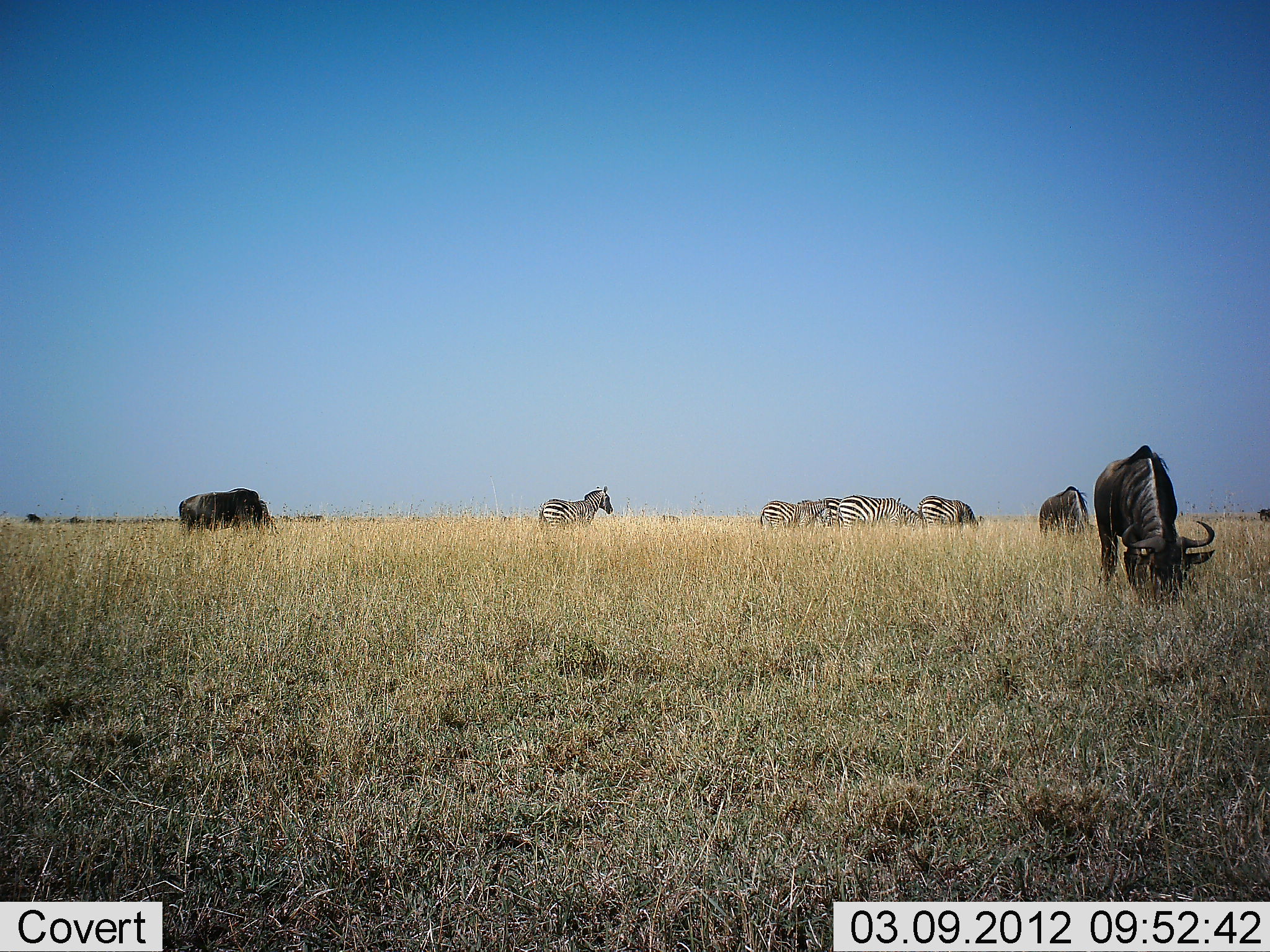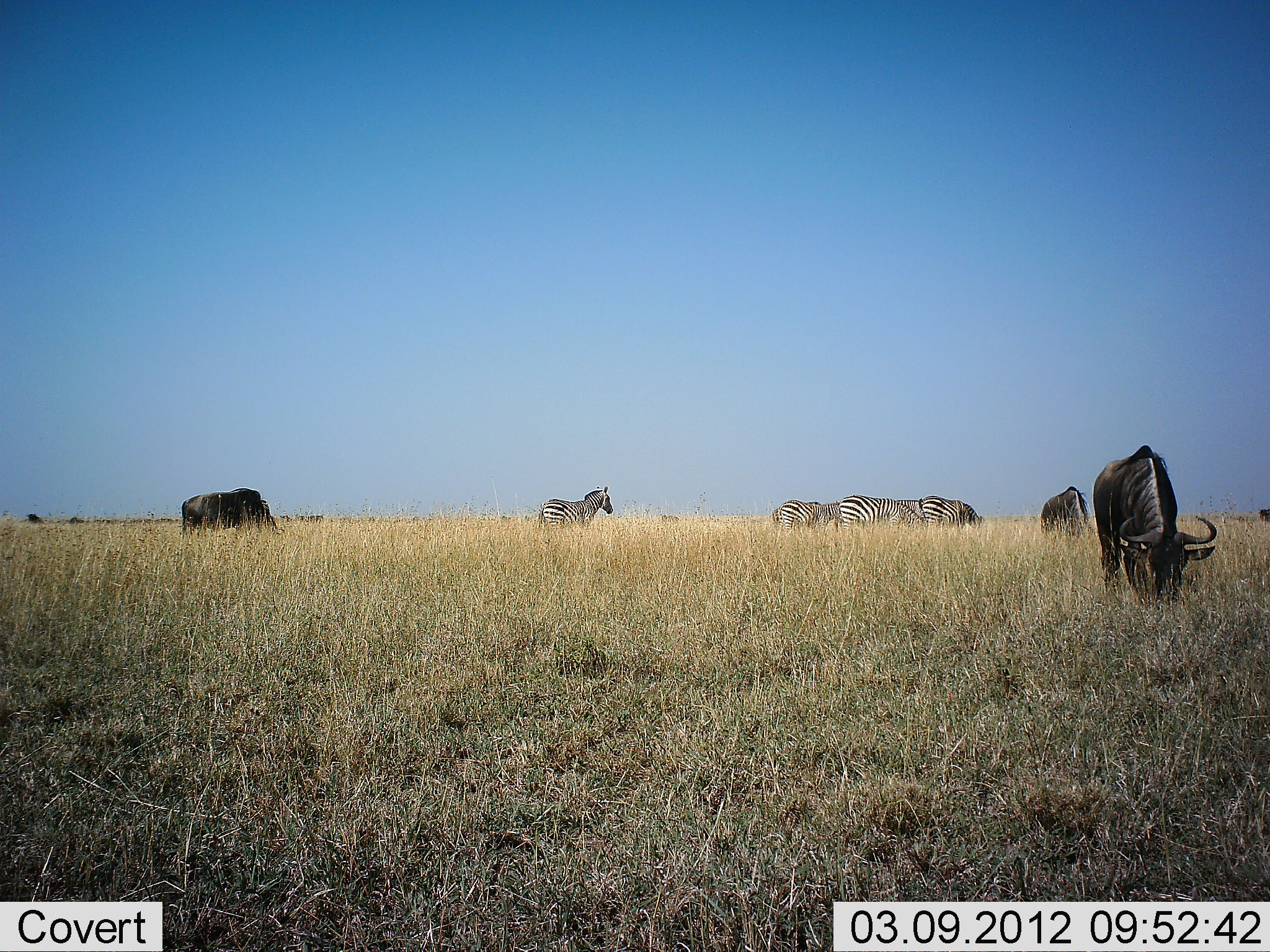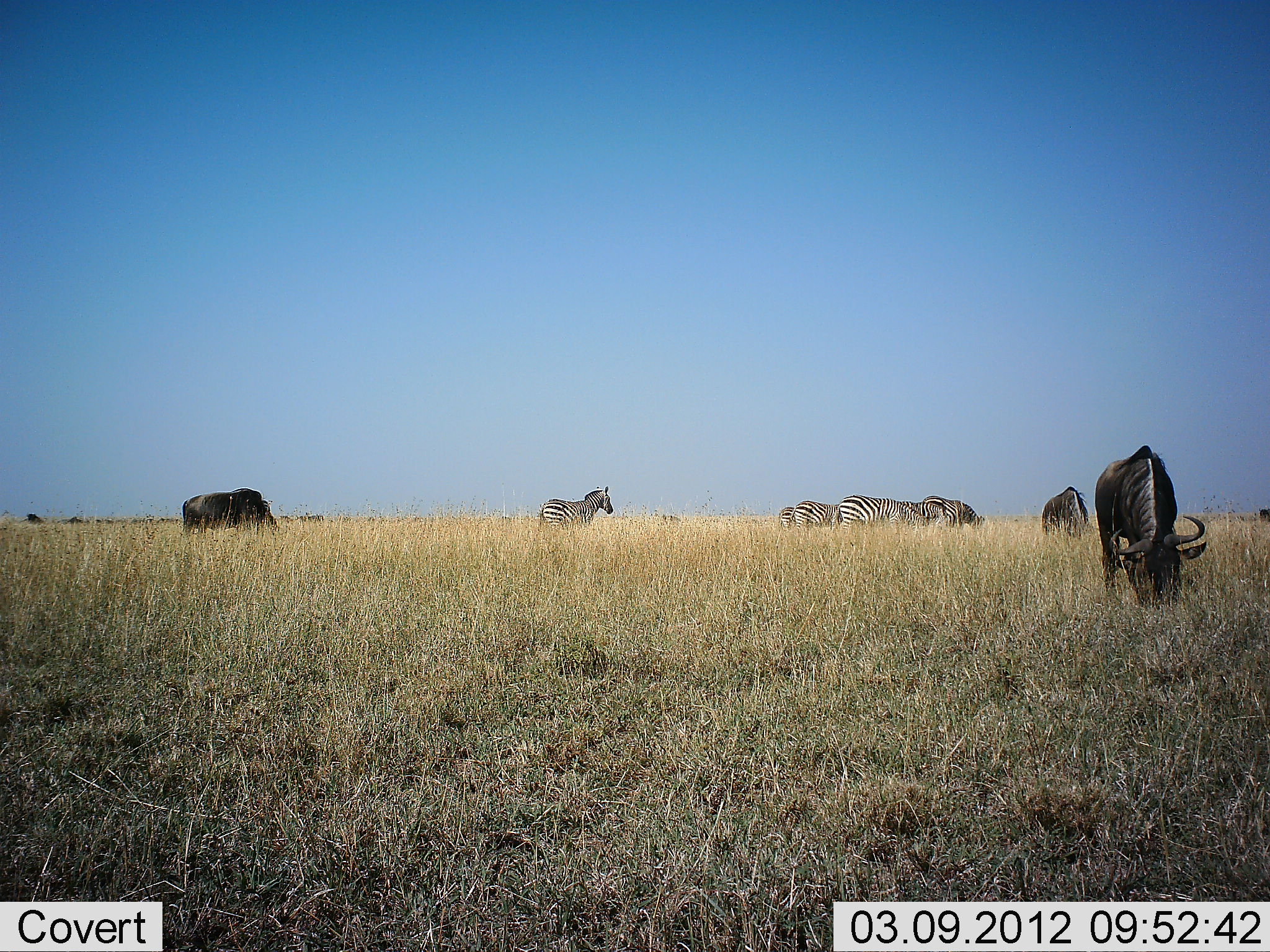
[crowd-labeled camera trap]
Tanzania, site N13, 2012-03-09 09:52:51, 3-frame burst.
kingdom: Animalia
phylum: Chordata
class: Mammalia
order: Artiodactyla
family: Bovidae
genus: Connochaetes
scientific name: Connochaetes taurinus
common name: blue wildebeest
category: wildebeest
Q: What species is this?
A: Wildebeest (blue wildebeest) (Connochaetes taurinus).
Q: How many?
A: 3.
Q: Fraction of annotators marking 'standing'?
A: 14%.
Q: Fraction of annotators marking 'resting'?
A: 0%.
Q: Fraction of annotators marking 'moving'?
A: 0%.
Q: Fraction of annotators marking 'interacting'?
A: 0%.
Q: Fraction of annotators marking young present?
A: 0%.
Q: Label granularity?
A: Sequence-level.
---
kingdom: Animalia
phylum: Chordata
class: Mammalia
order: Perissodactyla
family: Equidae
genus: Equus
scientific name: Equus quagga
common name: plains zebra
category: zebra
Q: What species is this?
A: Zebra (plains zebra) (Equus quagga).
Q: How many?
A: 4.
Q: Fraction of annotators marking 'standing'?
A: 64%.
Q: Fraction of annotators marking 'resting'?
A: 0%.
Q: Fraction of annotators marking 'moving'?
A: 36%.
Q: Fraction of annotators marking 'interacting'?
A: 0%.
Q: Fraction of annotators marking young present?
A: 0%.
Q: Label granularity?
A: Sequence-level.